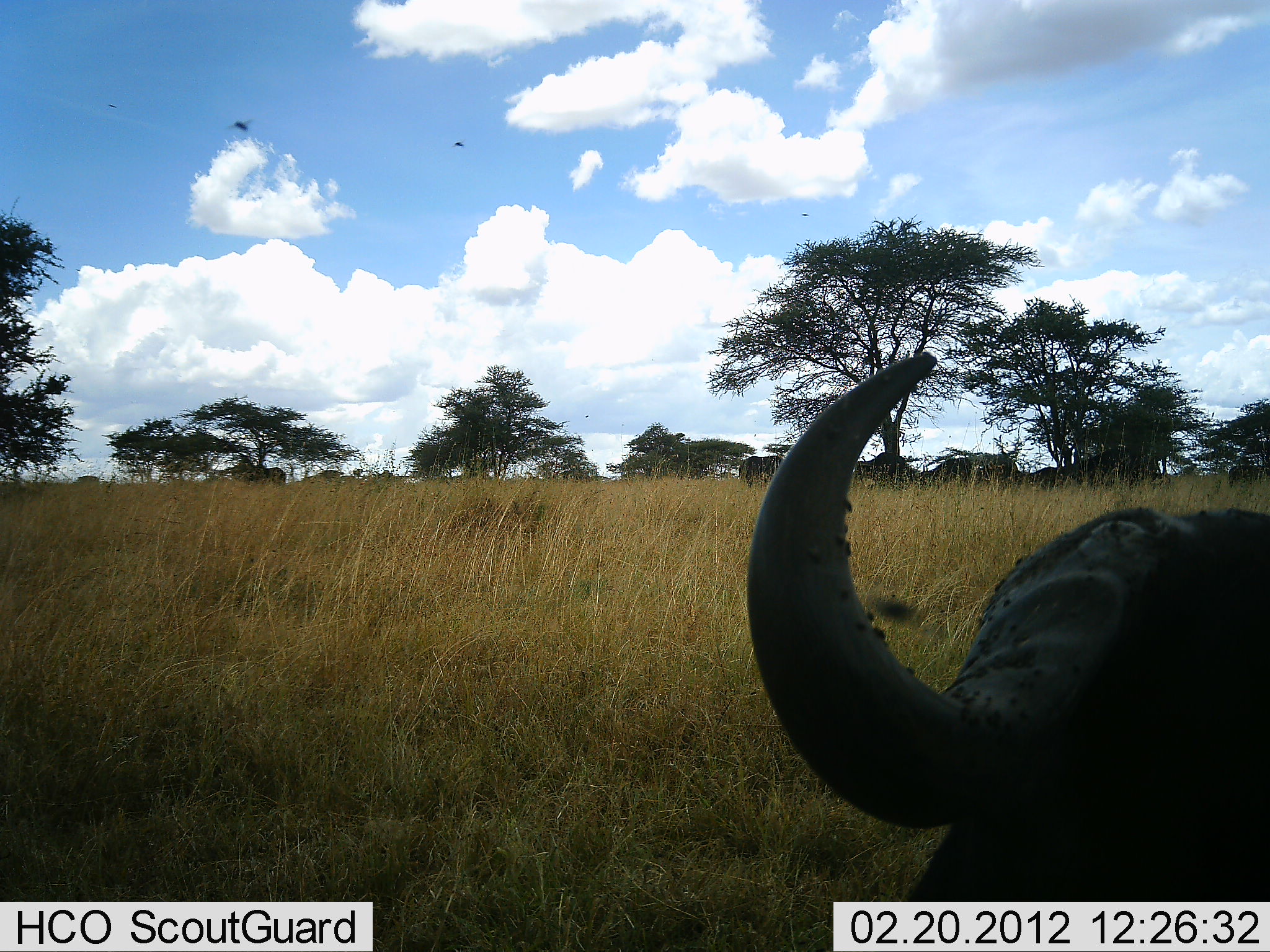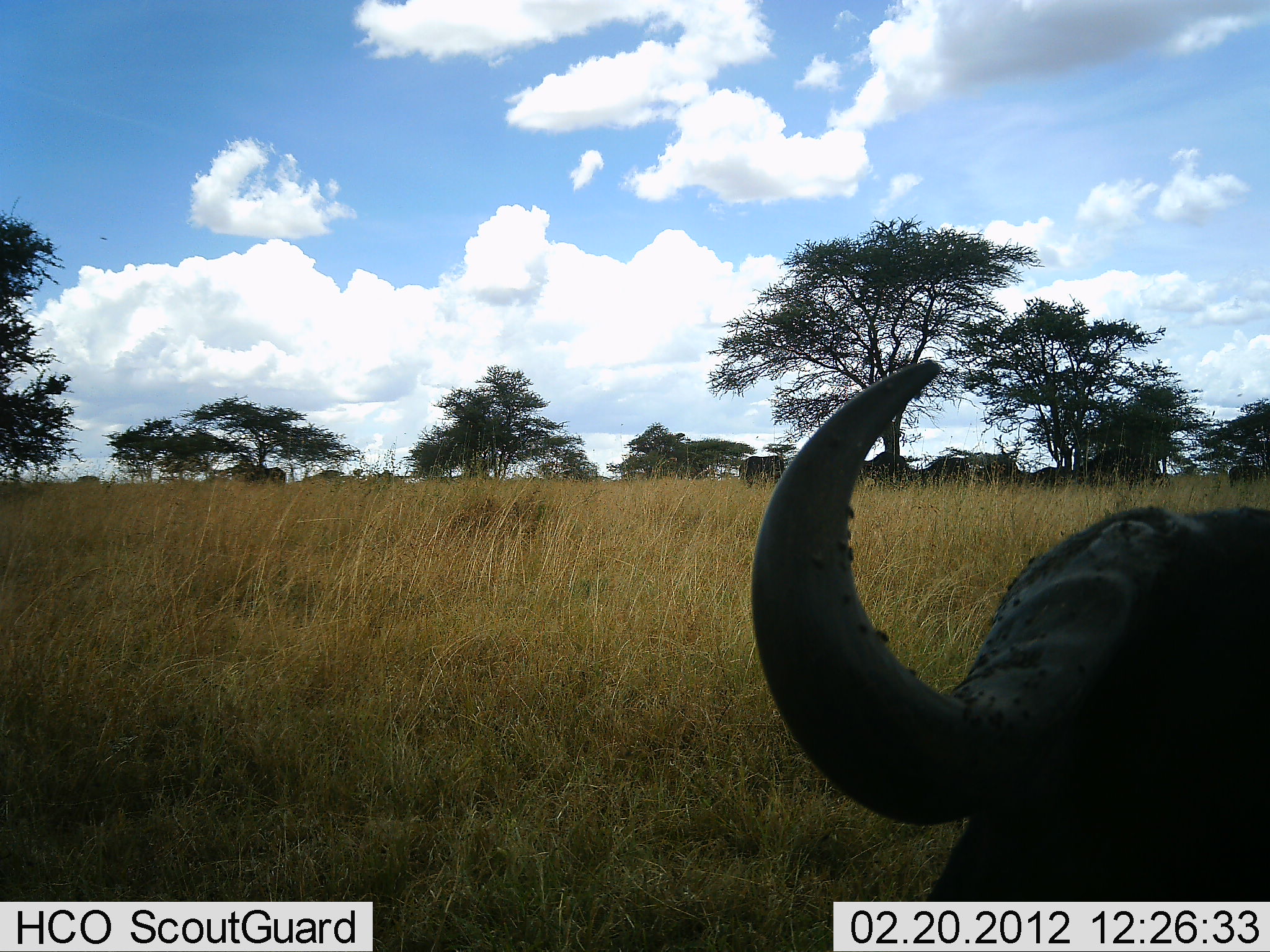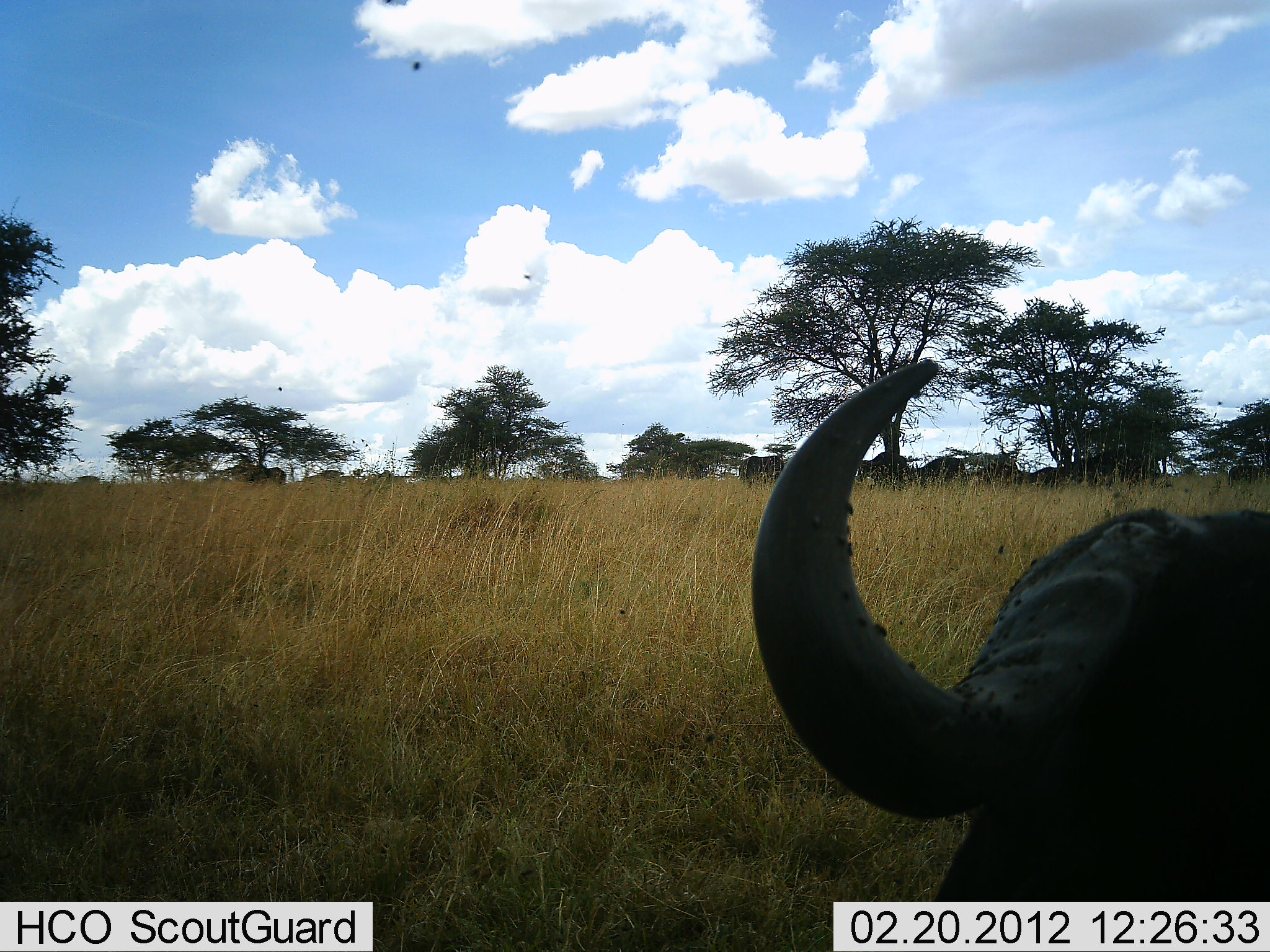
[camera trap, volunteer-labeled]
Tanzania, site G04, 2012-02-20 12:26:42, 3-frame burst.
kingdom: Animalia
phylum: Chordata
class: Mammalia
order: Artiodactyla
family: Bovidae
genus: Syncerus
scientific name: Syncerus caffer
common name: cape buffalo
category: buffalo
Buffalo (cape buffalo) (Syncerus caffer), count 3. Behavior (volunteer vote fractions): standing 65%, resting 76%, moving 6%, interacting 0%. Young present (vote fraction): 0%. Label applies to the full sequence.